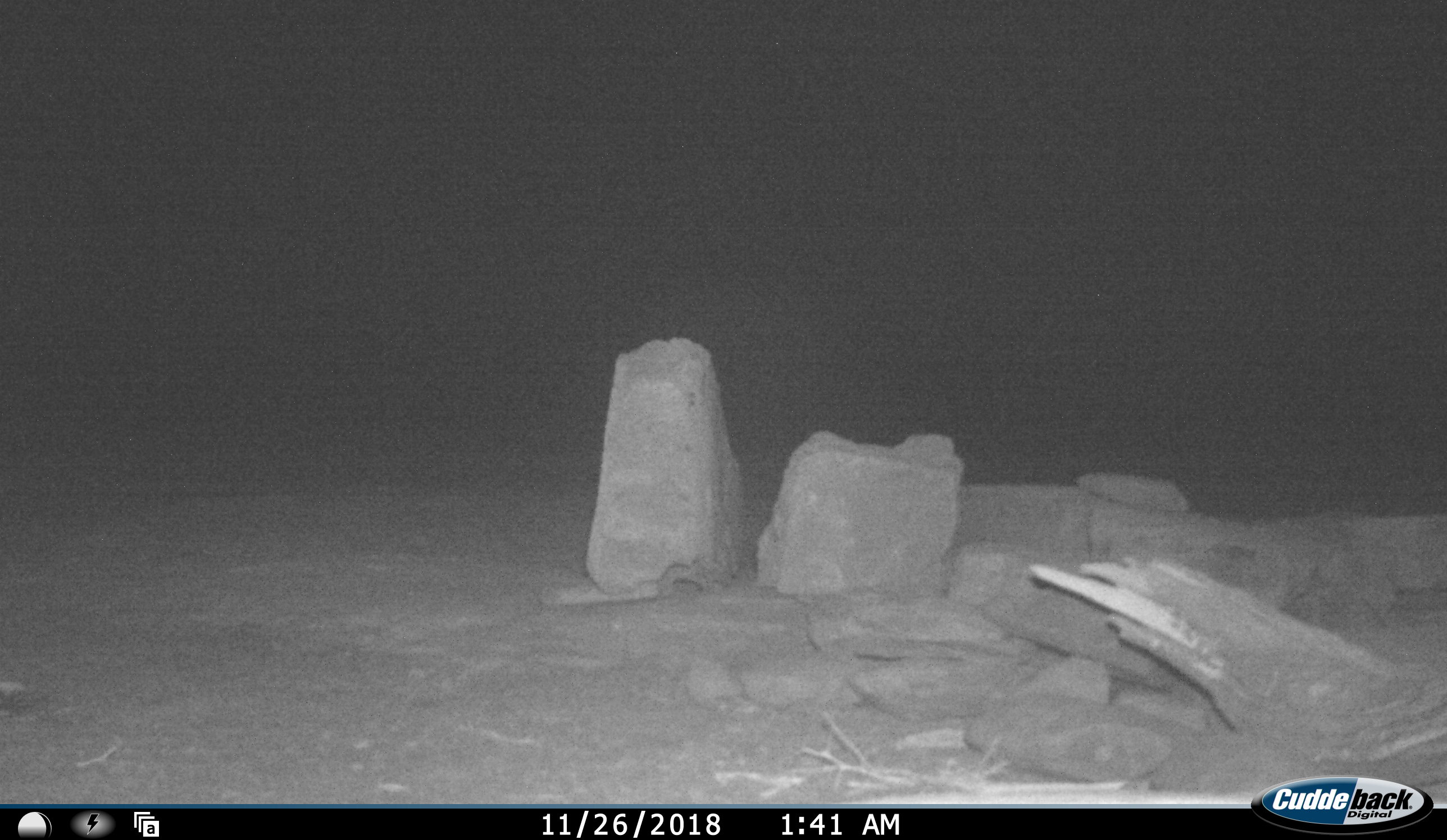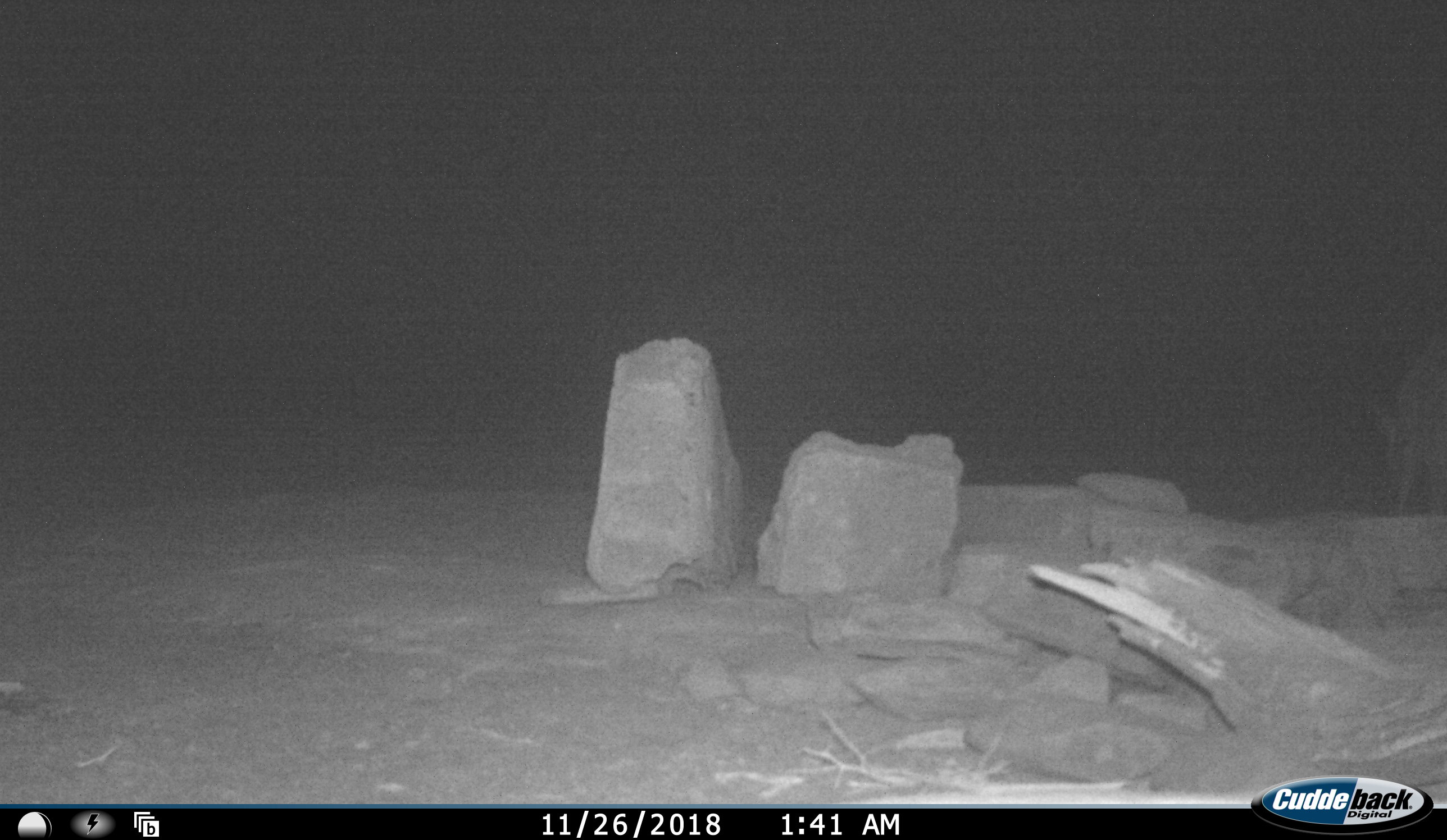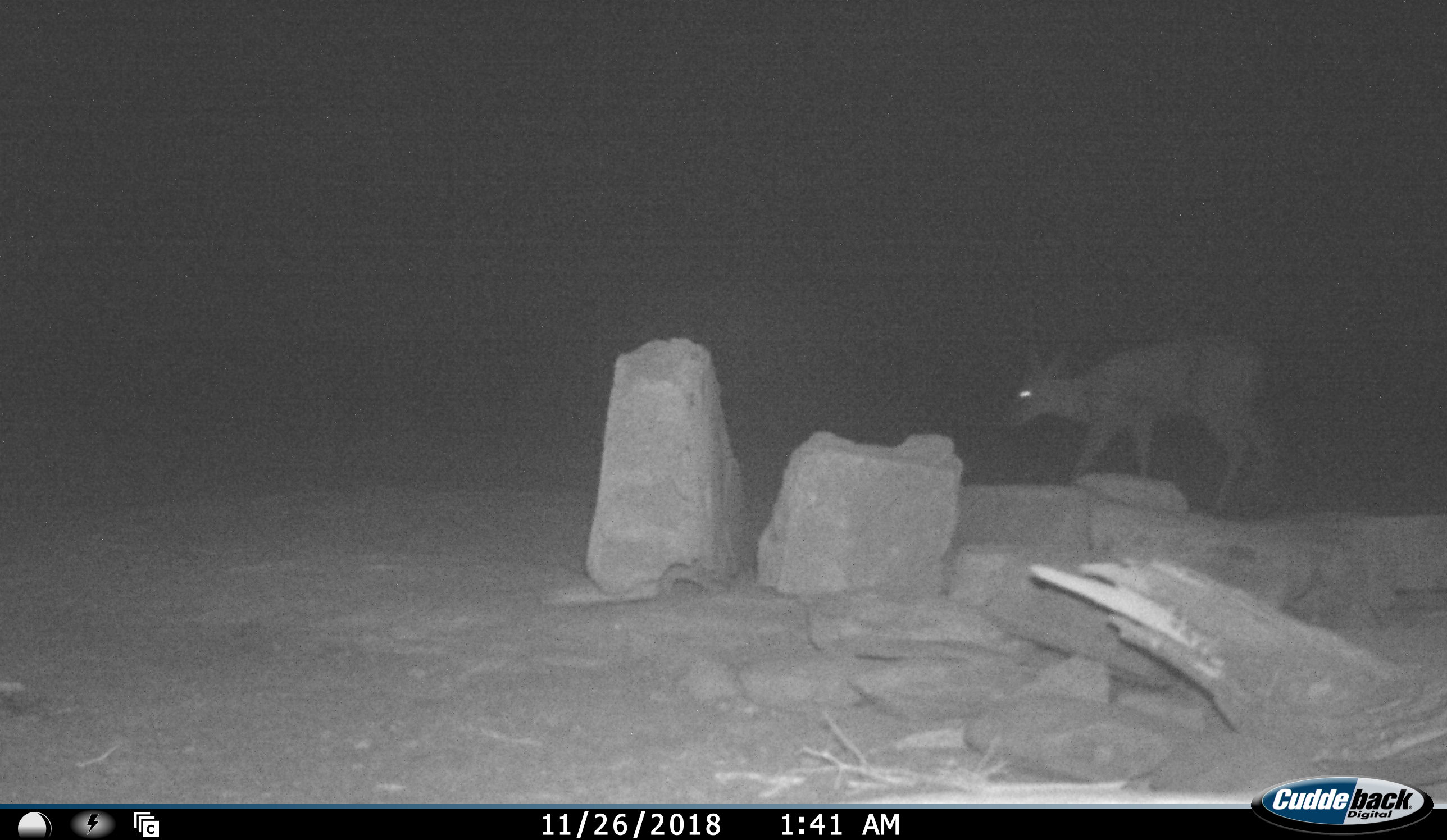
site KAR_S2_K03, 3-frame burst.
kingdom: Animalia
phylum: Chordata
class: Mammalia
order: Artiodactyla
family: Bovidae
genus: Sylvicapra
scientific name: Sylvicapra grimmia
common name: common duiker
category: duikercommongrey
Duikercommongrey (common duiker) (Sylvicapra grimmia), count 1. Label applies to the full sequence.